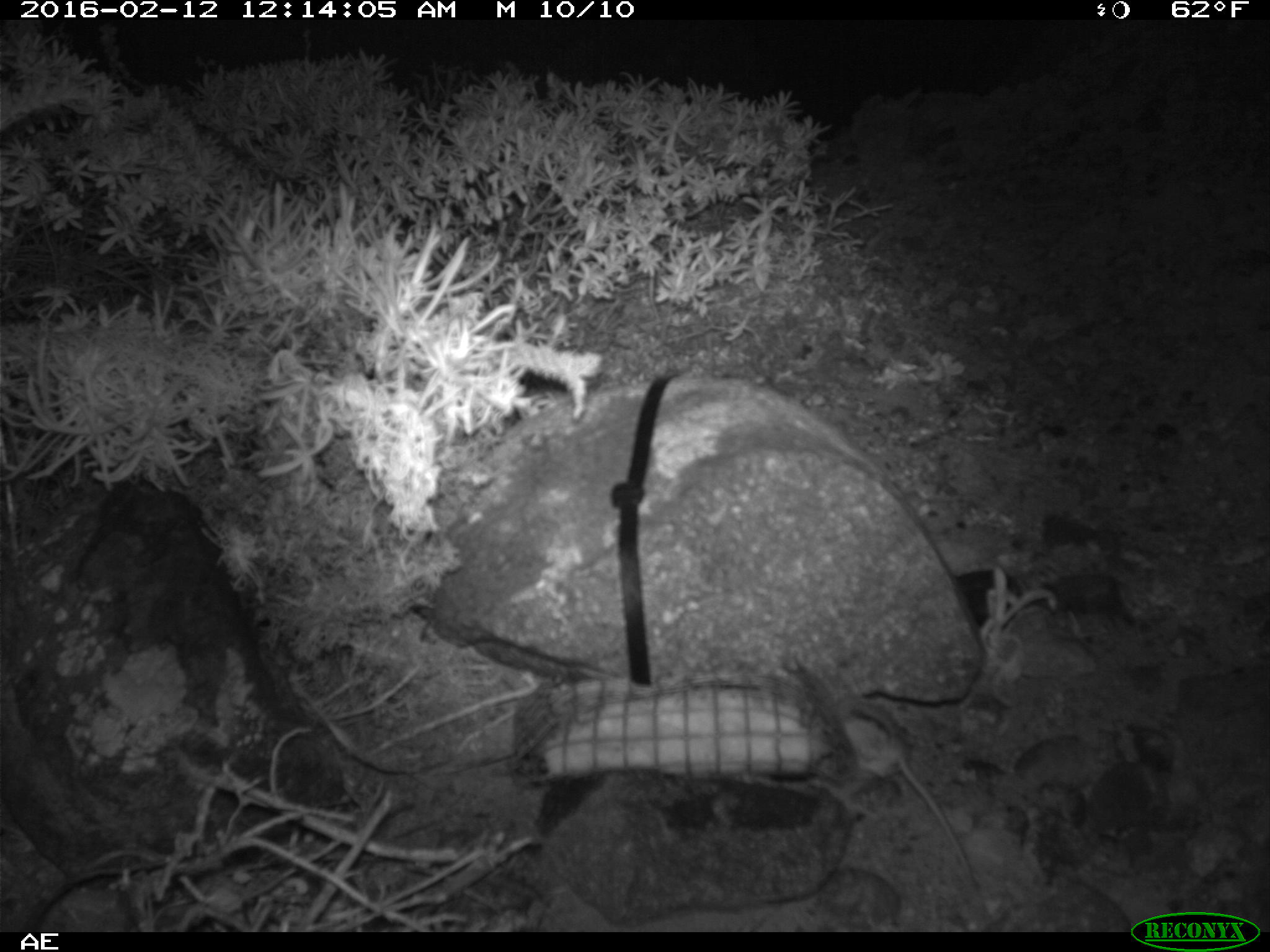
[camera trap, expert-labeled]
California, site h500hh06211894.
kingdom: Animalia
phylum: Chordata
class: Mammalia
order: Rodentia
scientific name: Rodentia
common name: rodent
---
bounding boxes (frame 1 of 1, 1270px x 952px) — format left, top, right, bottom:
rodent: 810, 699, 978, 897